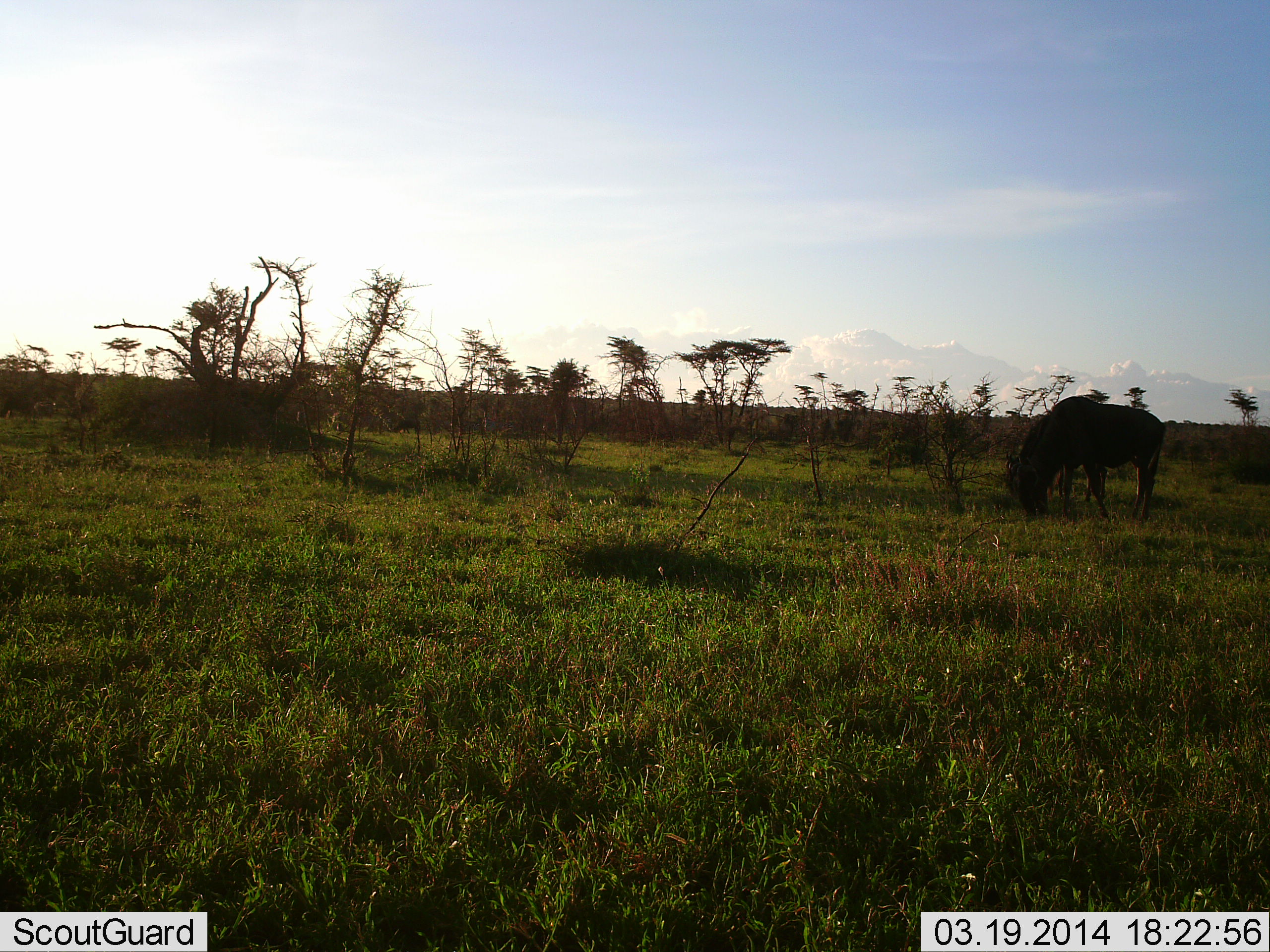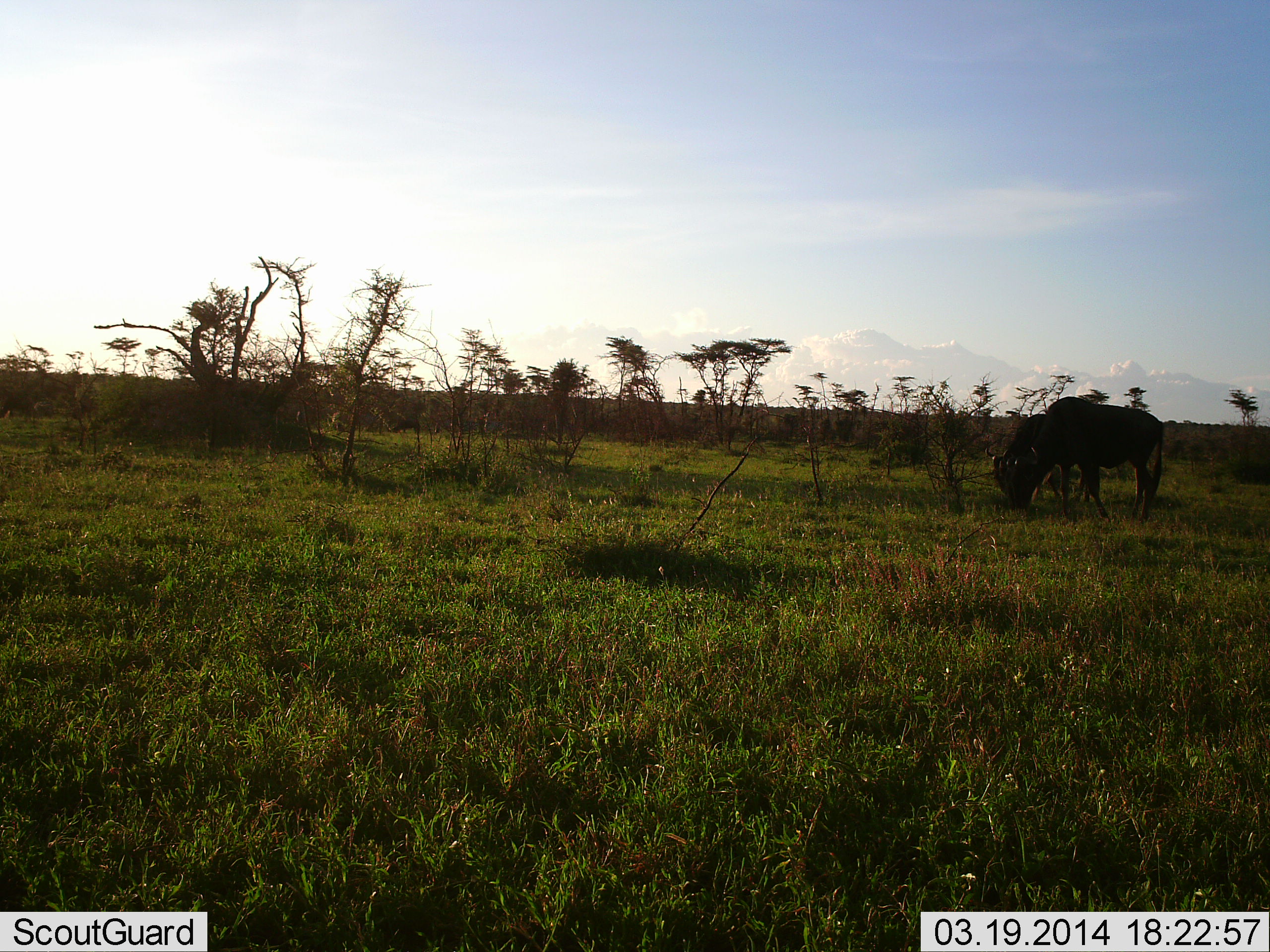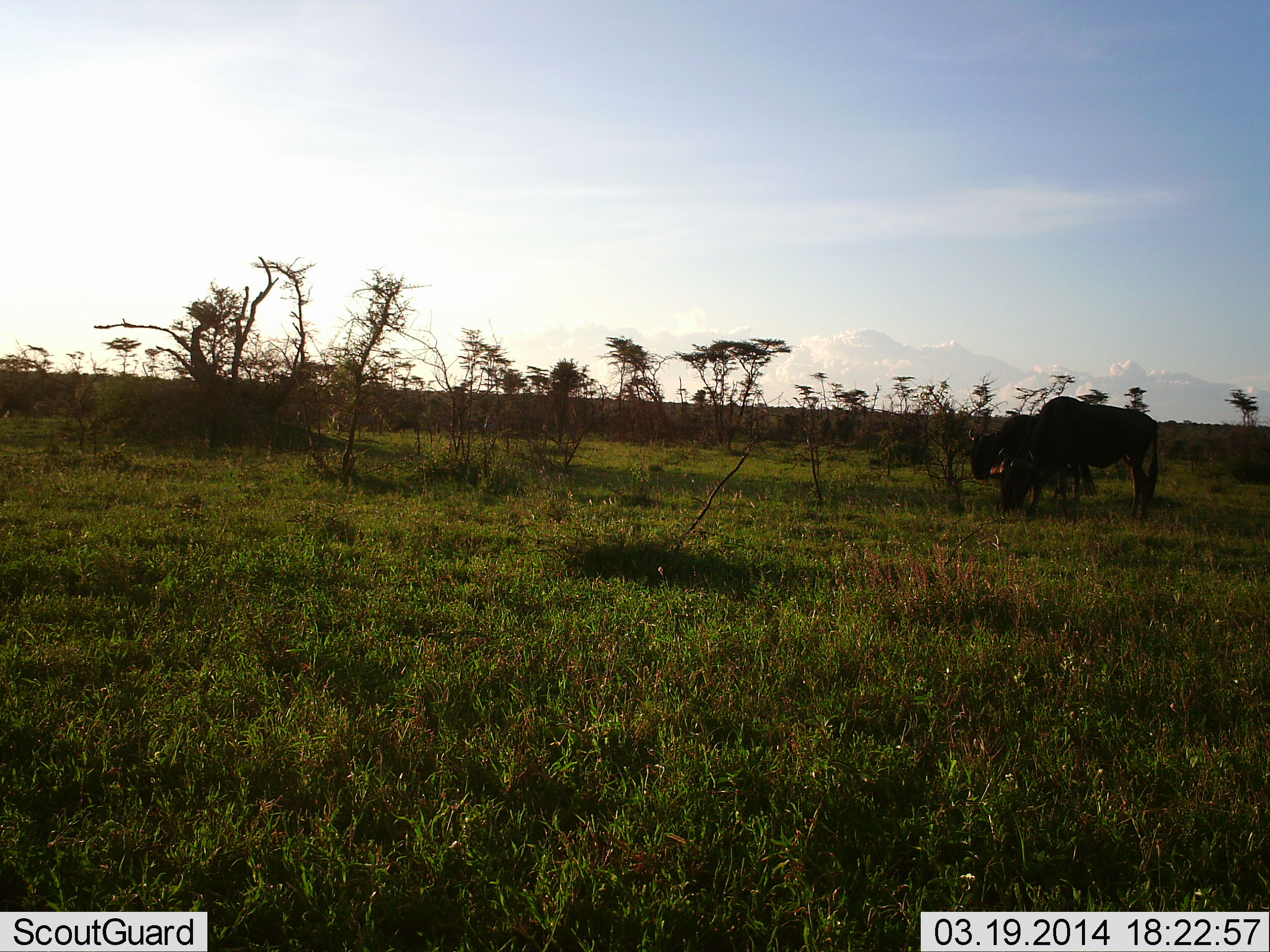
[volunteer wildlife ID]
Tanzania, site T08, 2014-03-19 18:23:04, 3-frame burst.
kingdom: Animalia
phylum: Chordata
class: Mammalia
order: Artiodactyla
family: Bovidae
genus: Connochaetes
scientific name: Connochaetes taurinus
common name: blue wildebeest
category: wildebeest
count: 2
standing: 10%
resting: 0%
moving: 10%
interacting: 0%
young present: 0%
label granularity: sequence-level